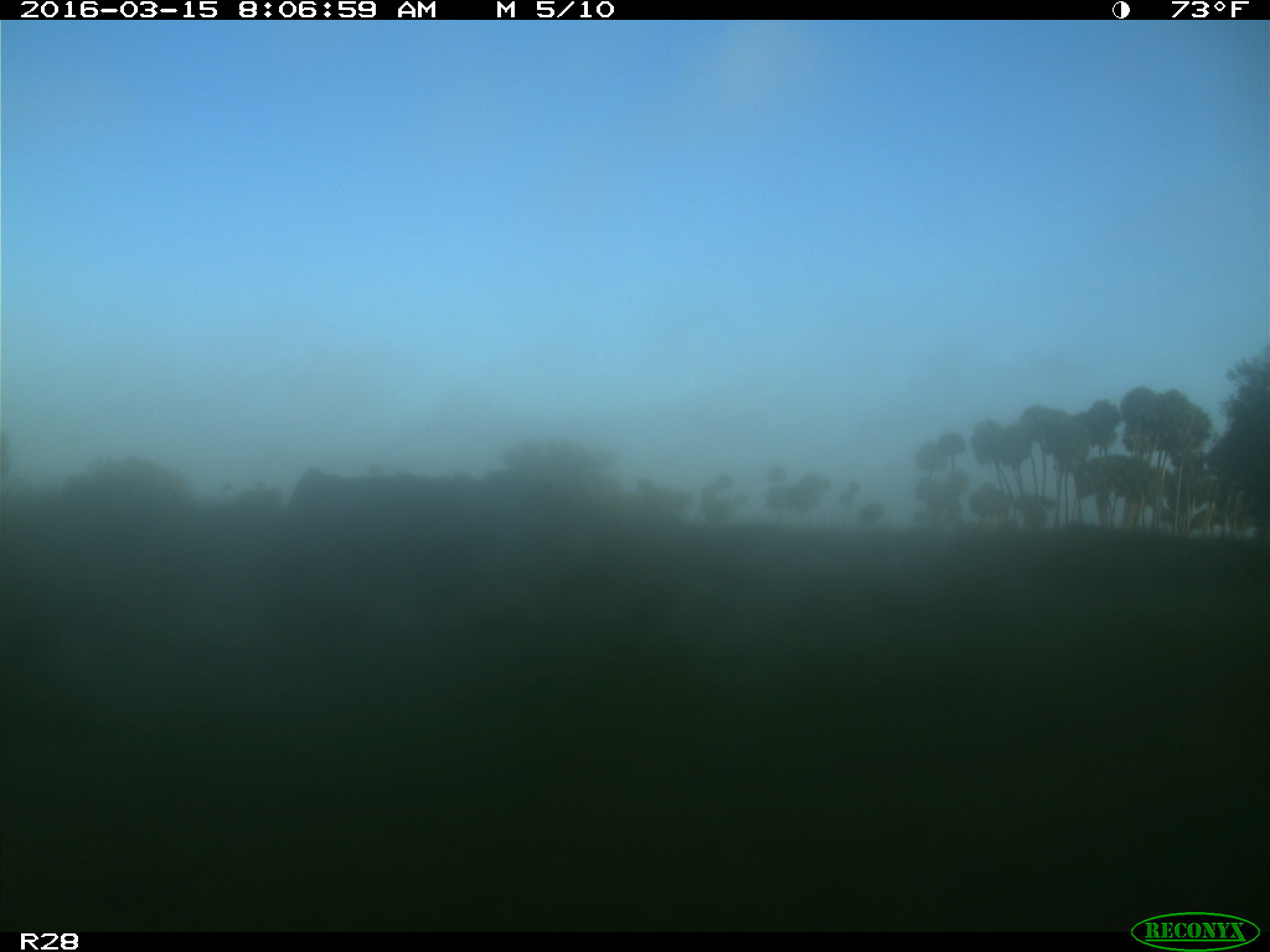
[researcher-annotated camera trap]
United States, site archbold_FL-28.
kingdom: Animalia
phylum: Chordata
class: Mammalia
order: Artiodactyla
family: Bovidae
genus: Bos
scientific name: Bos taurus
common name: domestic cow